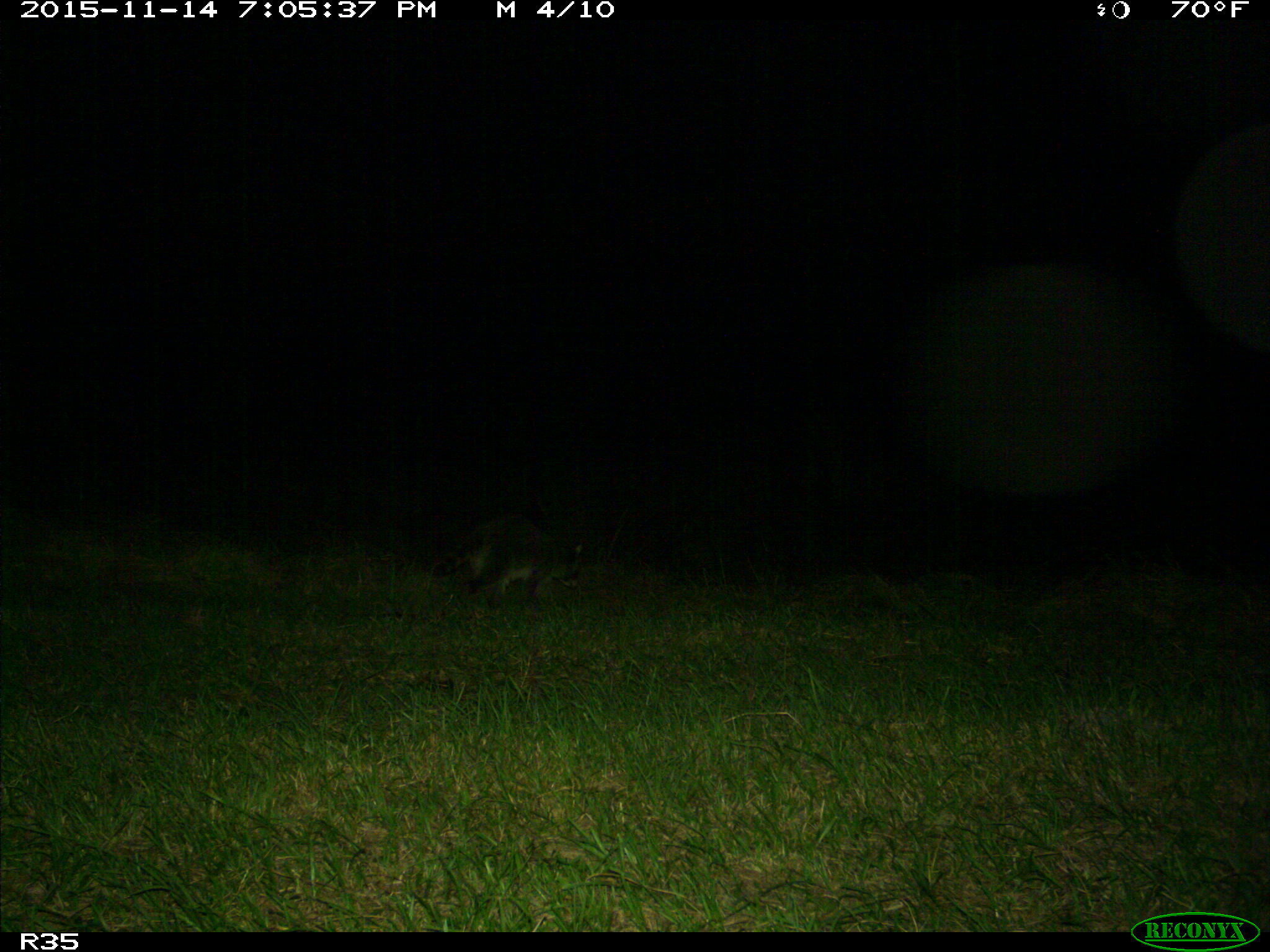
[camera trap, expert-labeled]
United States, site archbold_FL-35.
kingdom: Animalia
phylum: Chordata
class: Mammalia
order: Carnivora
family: Procyonidae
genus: Procyon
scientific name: Procyon lotor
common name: common raccoon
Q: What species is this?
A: Procyon lotor (common raccoon).